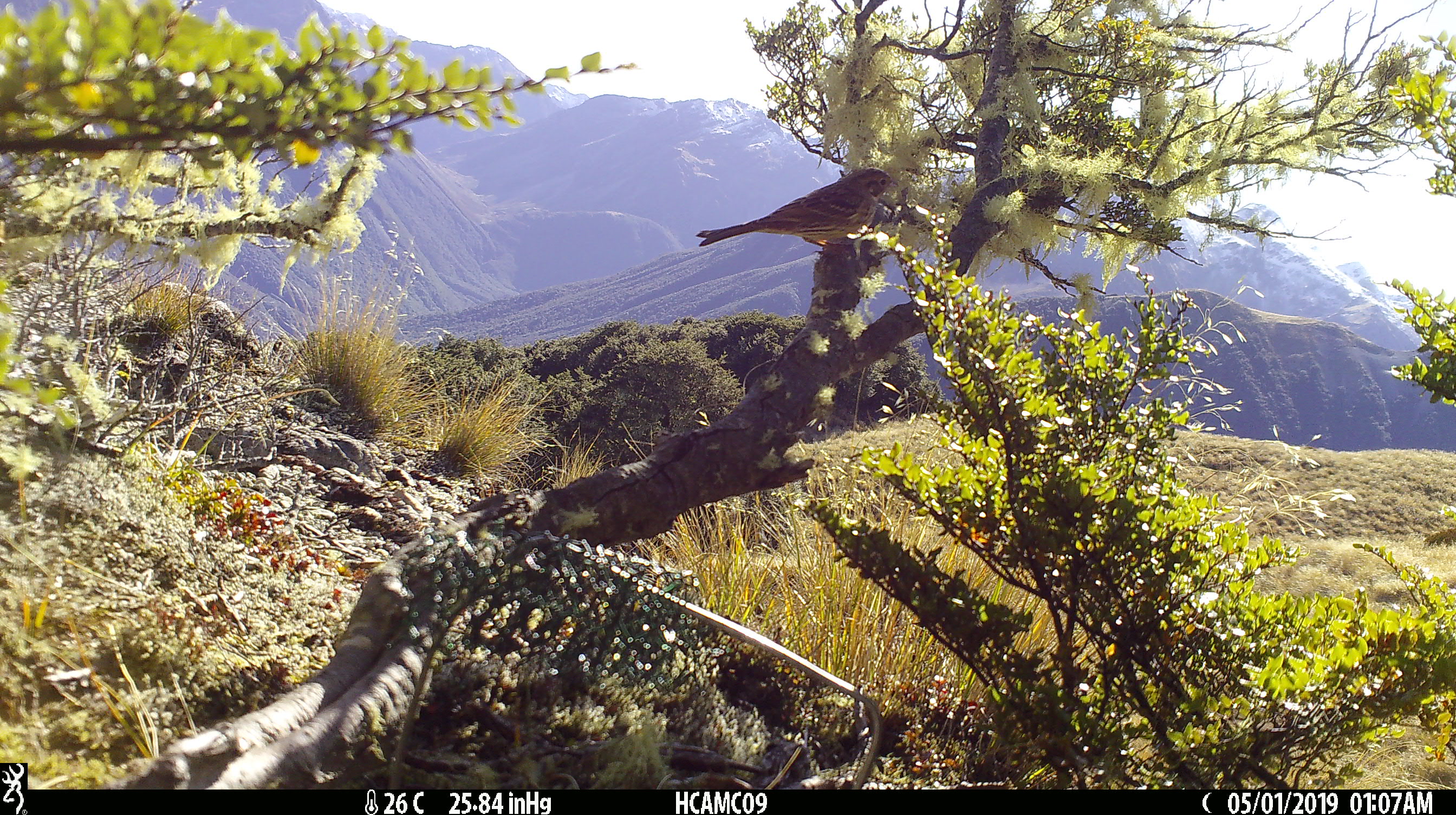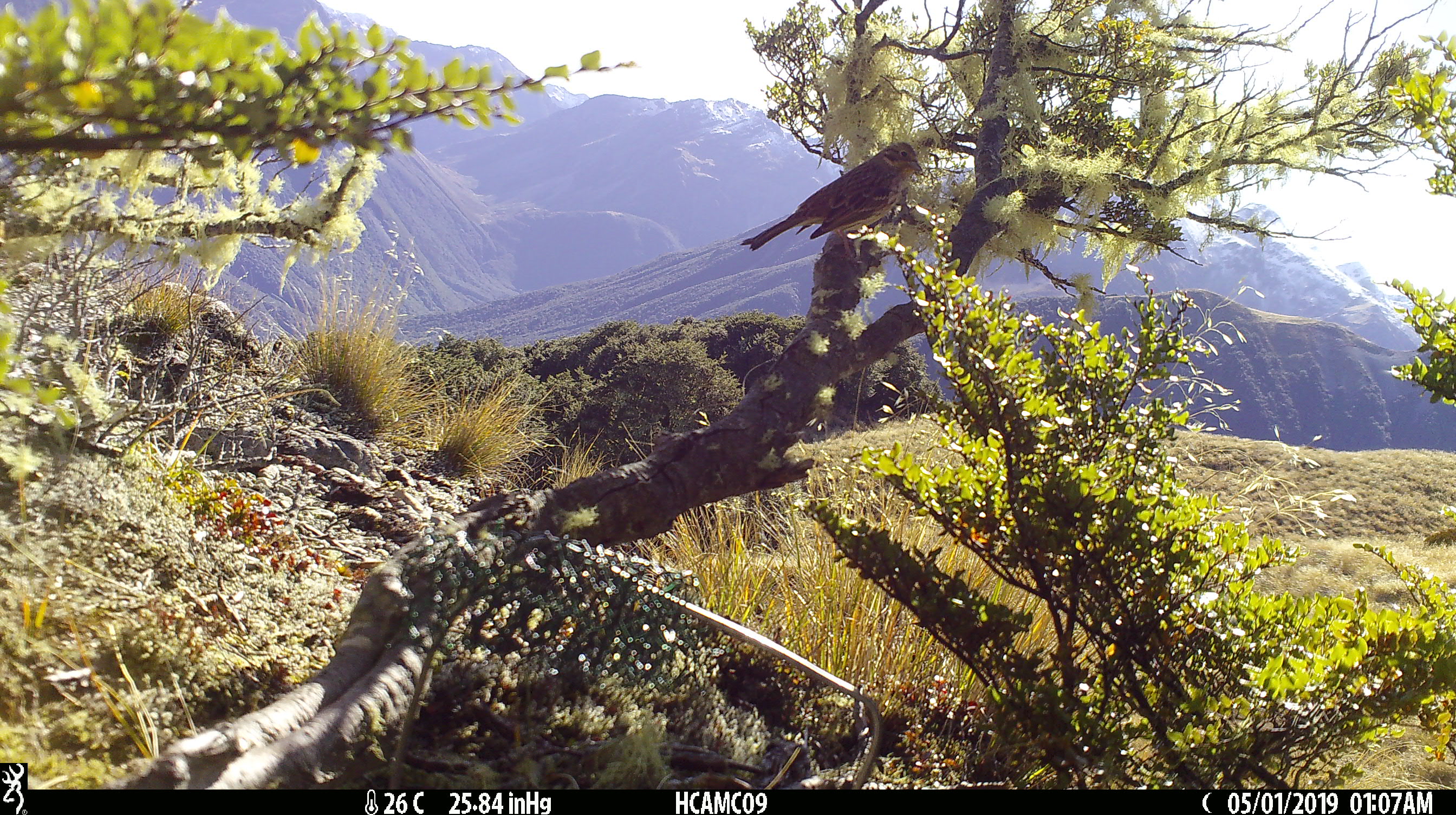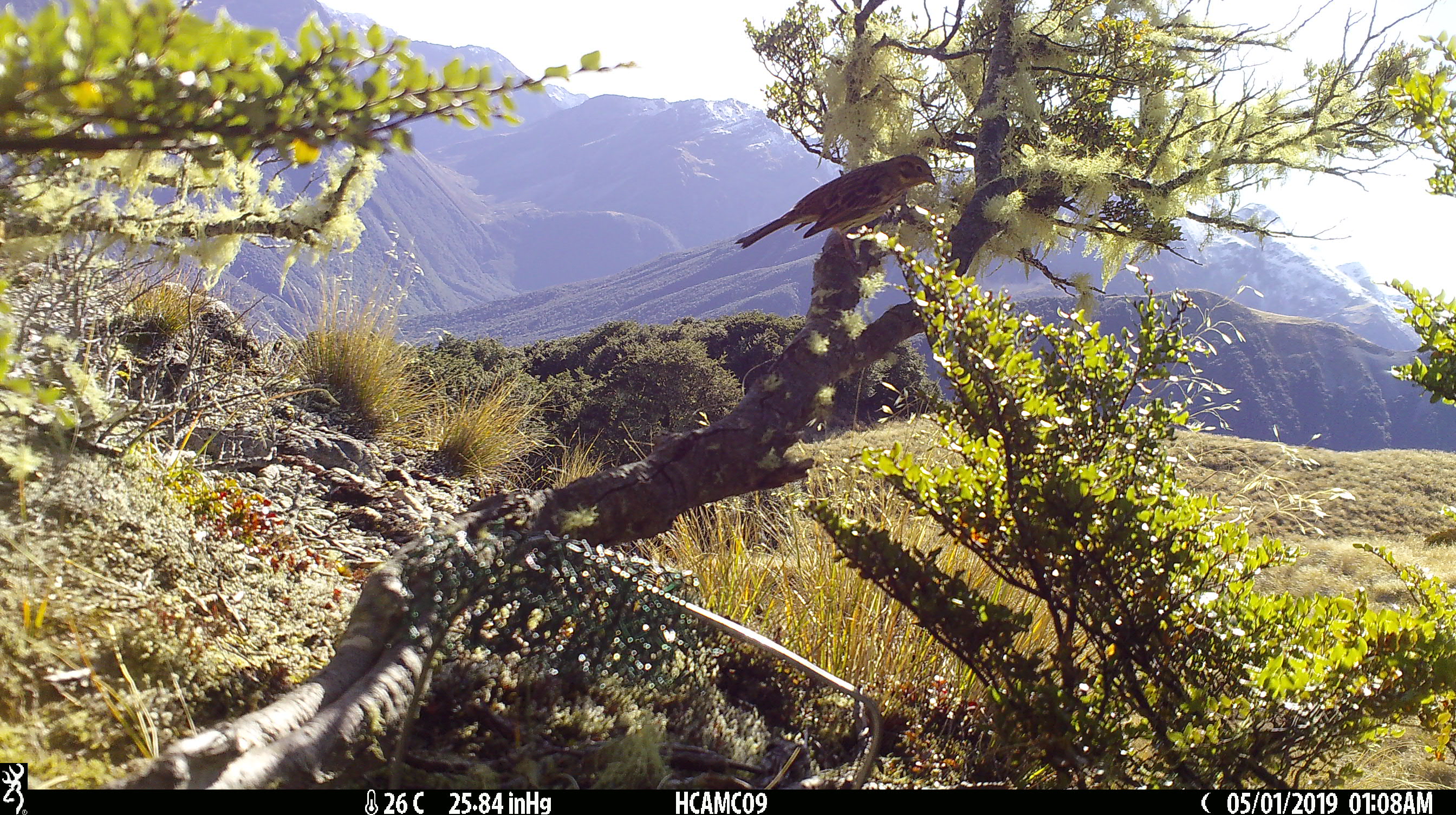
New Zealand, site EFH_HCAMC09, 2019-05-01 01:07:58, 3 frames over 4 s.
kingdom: Animalia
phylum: Chordata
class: Aves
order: Passeriformes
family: Emberizidae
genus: Emberiza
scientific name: Emberiza citrinella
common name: yellowhammer